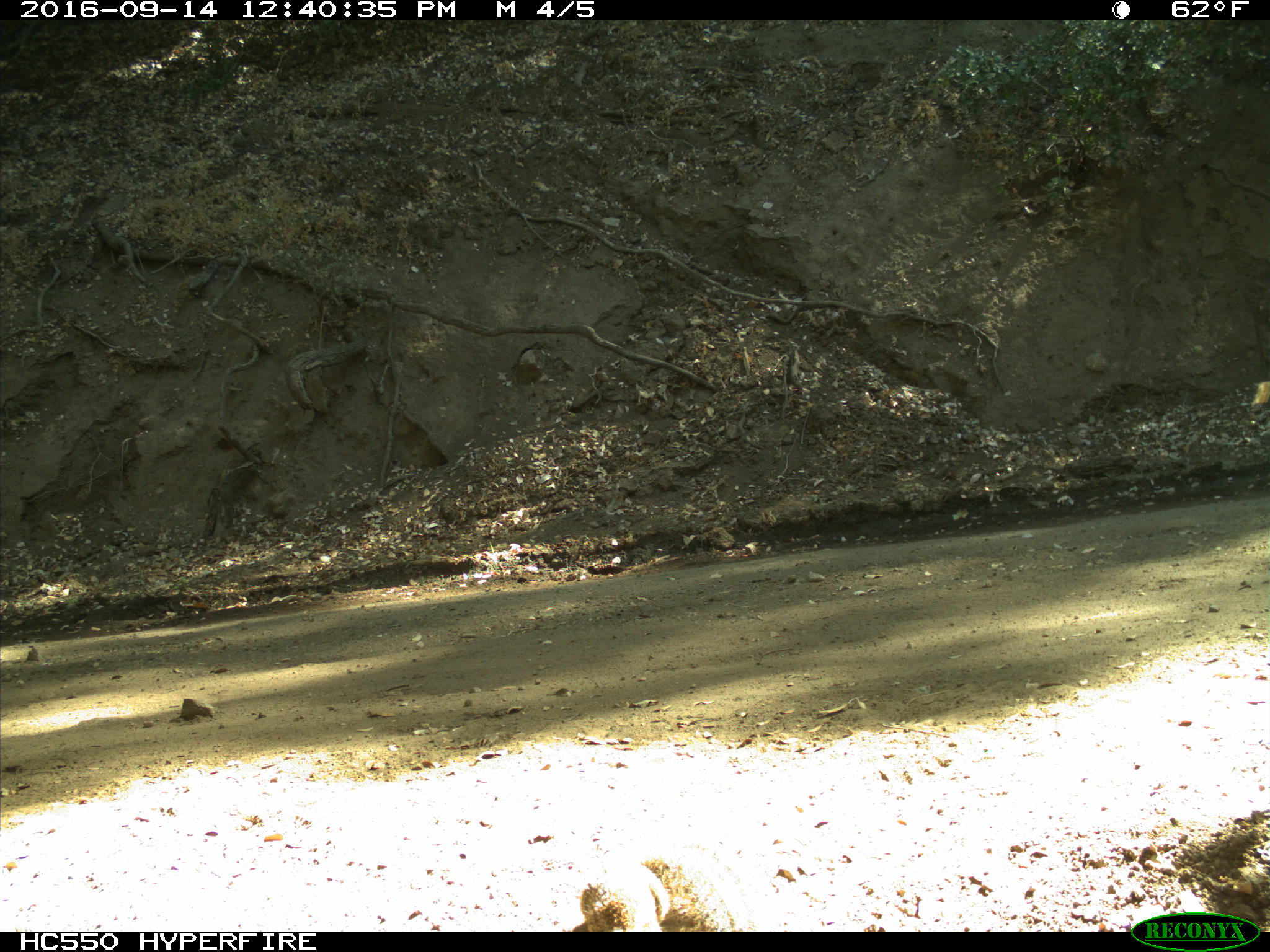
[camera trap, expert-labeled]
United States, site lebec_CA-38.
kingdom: Animalia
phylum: Chordata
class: Mammalia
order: Rodentia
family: Sciuridae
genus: Otospermophilus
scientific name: Otospermophilus beecheyi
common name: california ground squirrel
Otospermophilus beecheyi (california ground squirrel).